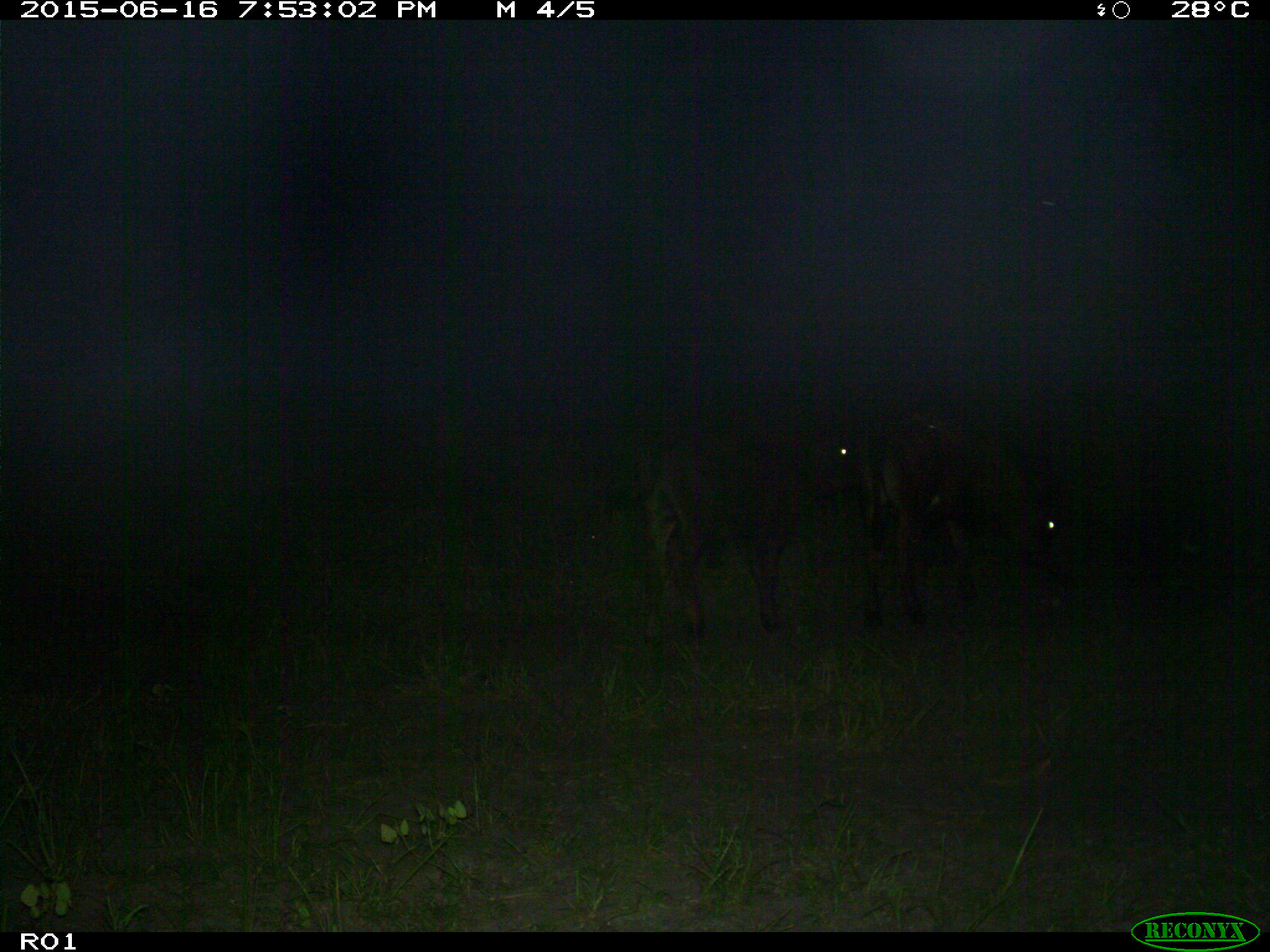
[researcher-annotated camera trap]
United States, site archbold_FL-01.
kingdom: Animalia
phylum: Chordata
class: Mammalia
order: Artiodactyla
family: Bovidae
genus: Bos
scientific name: Bos taurus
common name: domestic cow